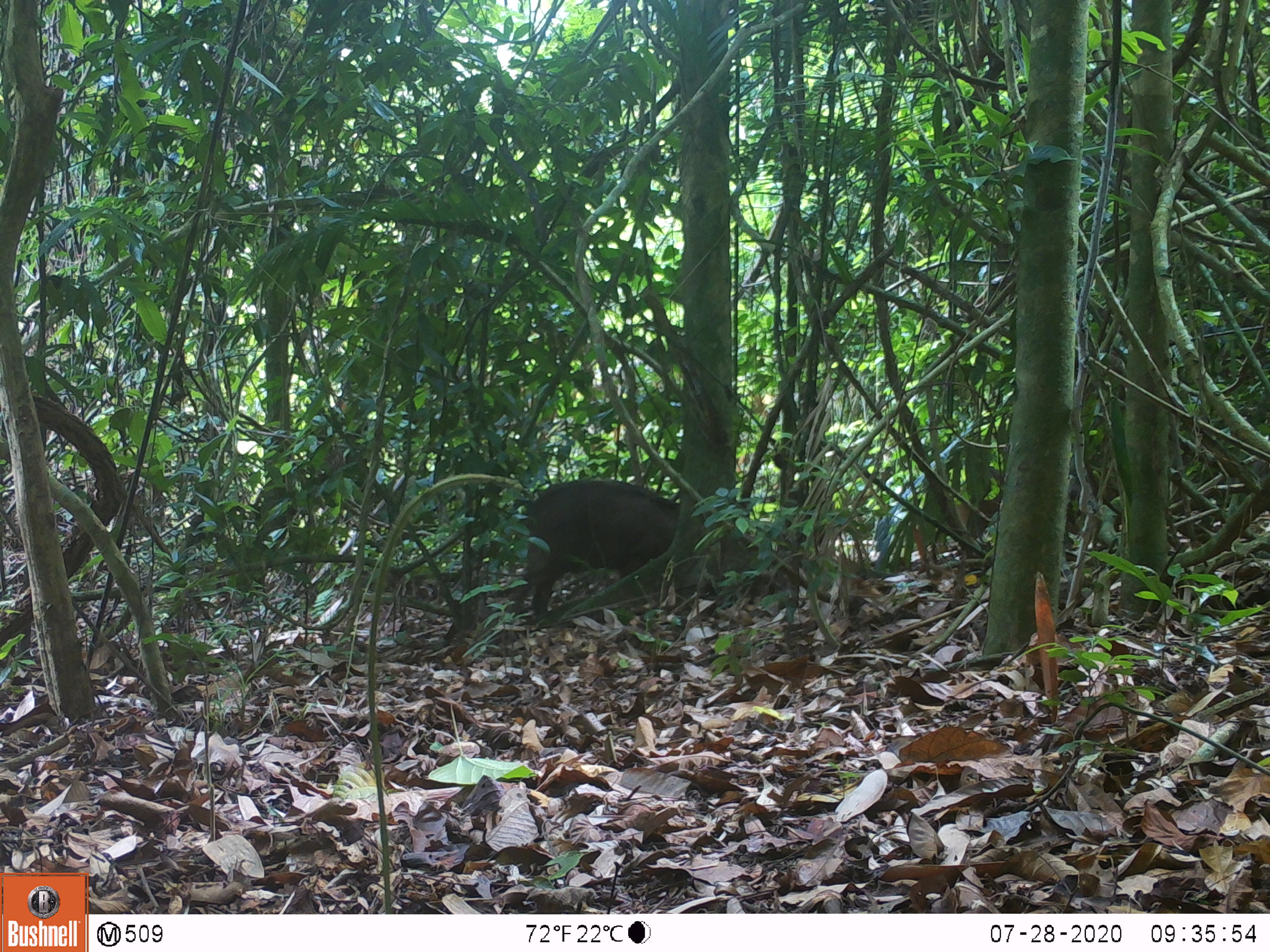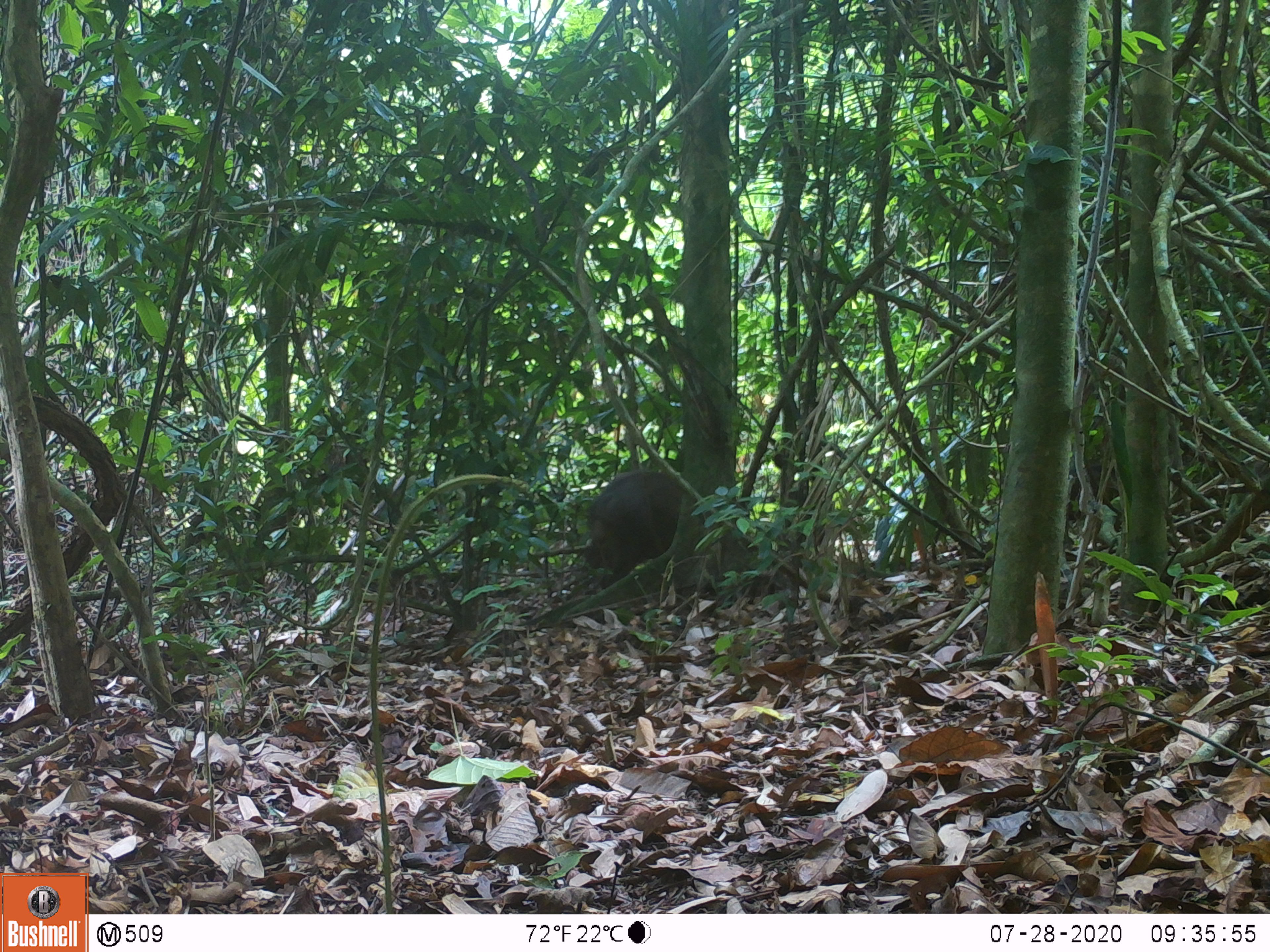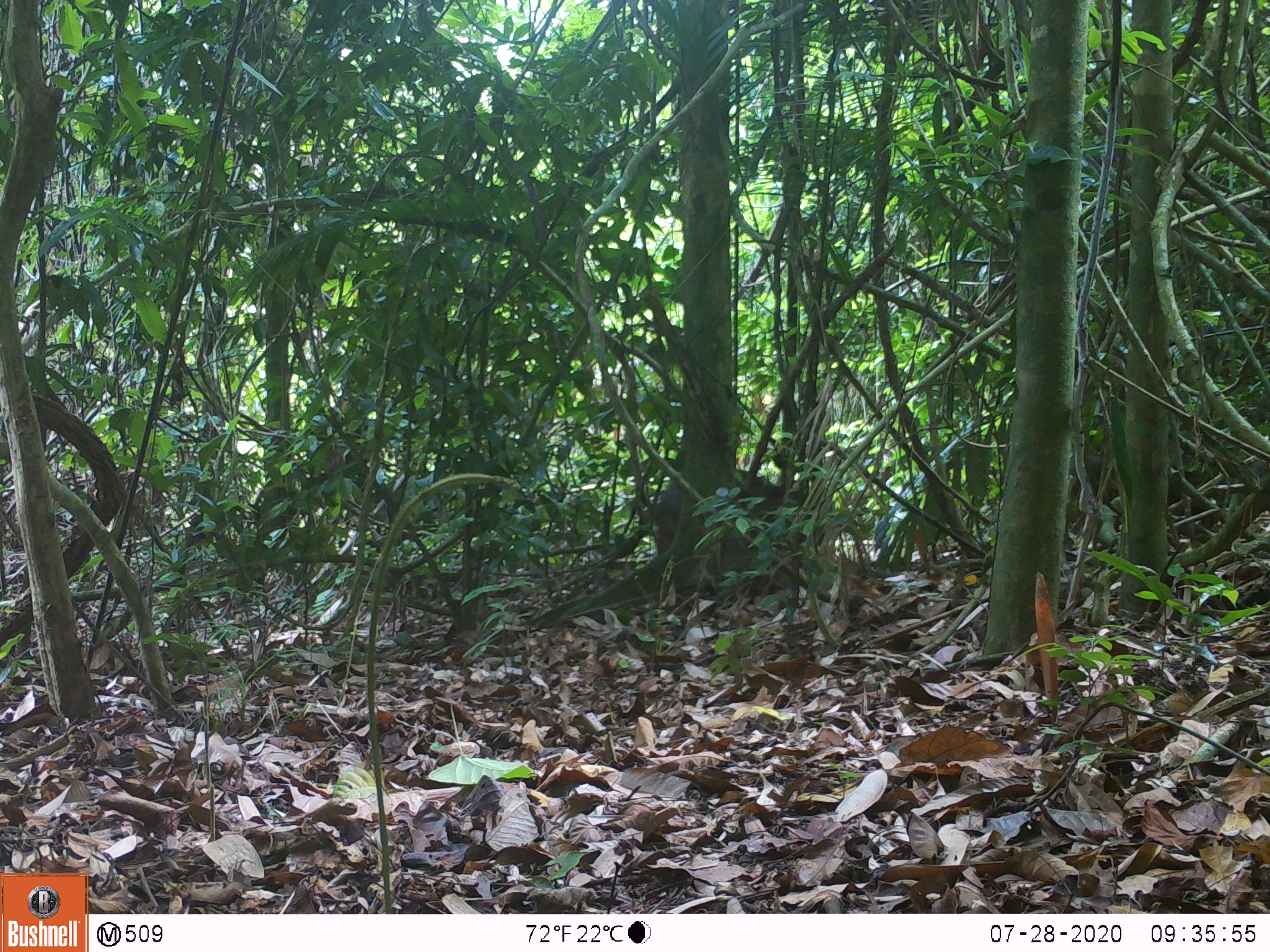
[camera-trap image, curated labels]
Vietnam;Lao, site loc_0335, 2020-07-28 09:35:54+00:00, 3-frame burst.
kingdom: Animalia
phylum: Chordata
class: Mammalia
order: Artiodactyla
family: Suidae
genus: Sus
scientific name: Sus scrofa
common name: eurasian wild pig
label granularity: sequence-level